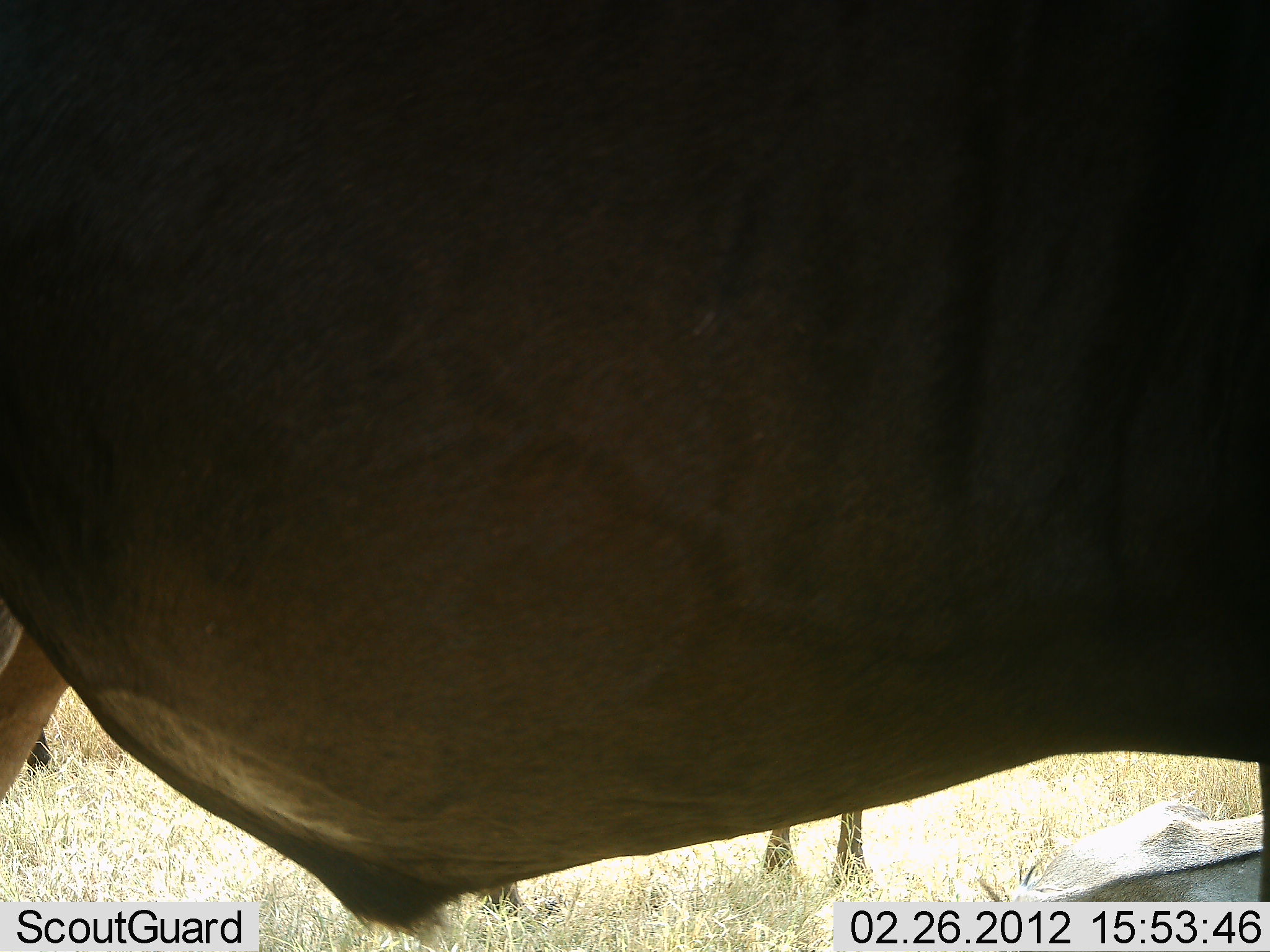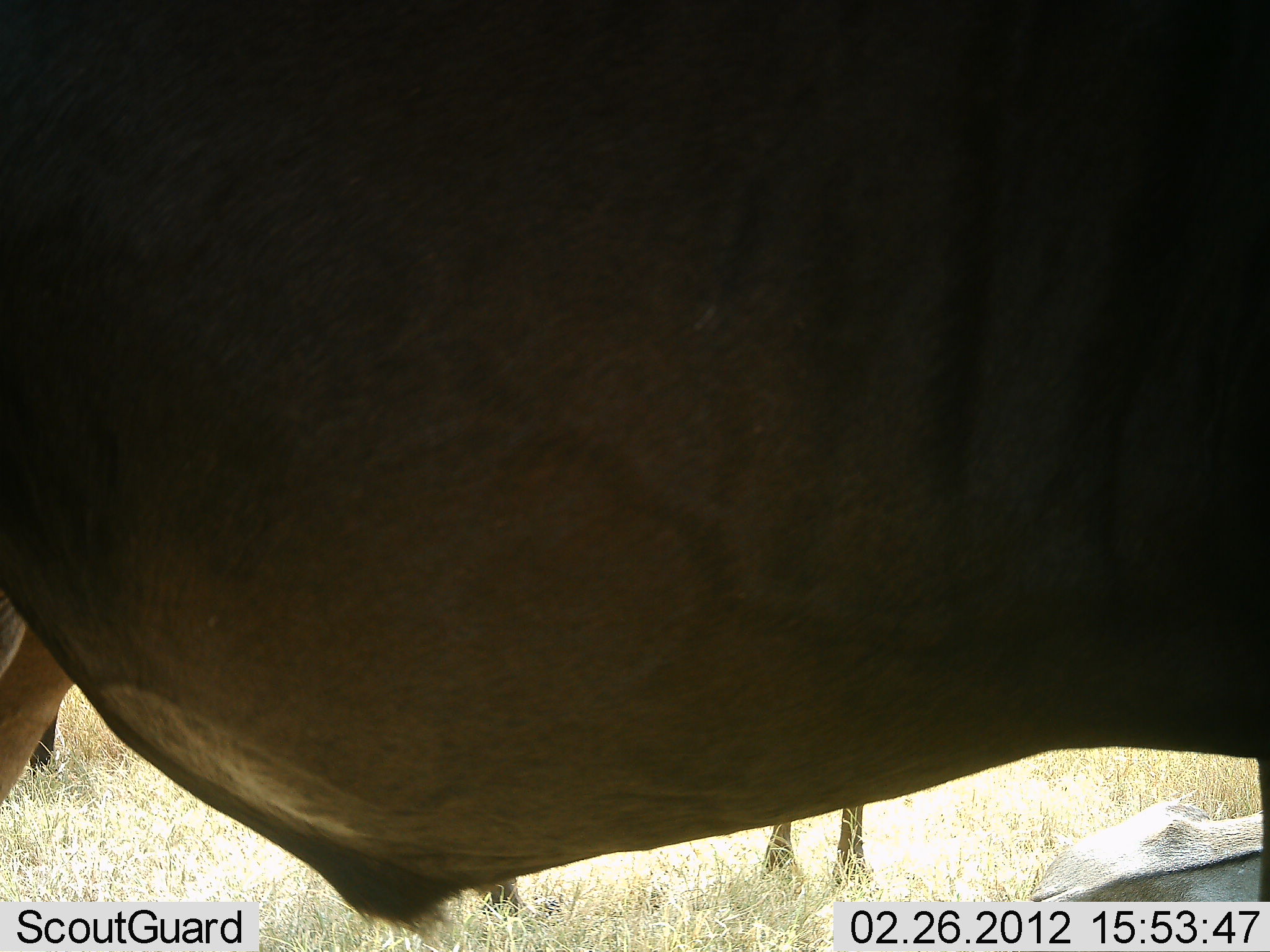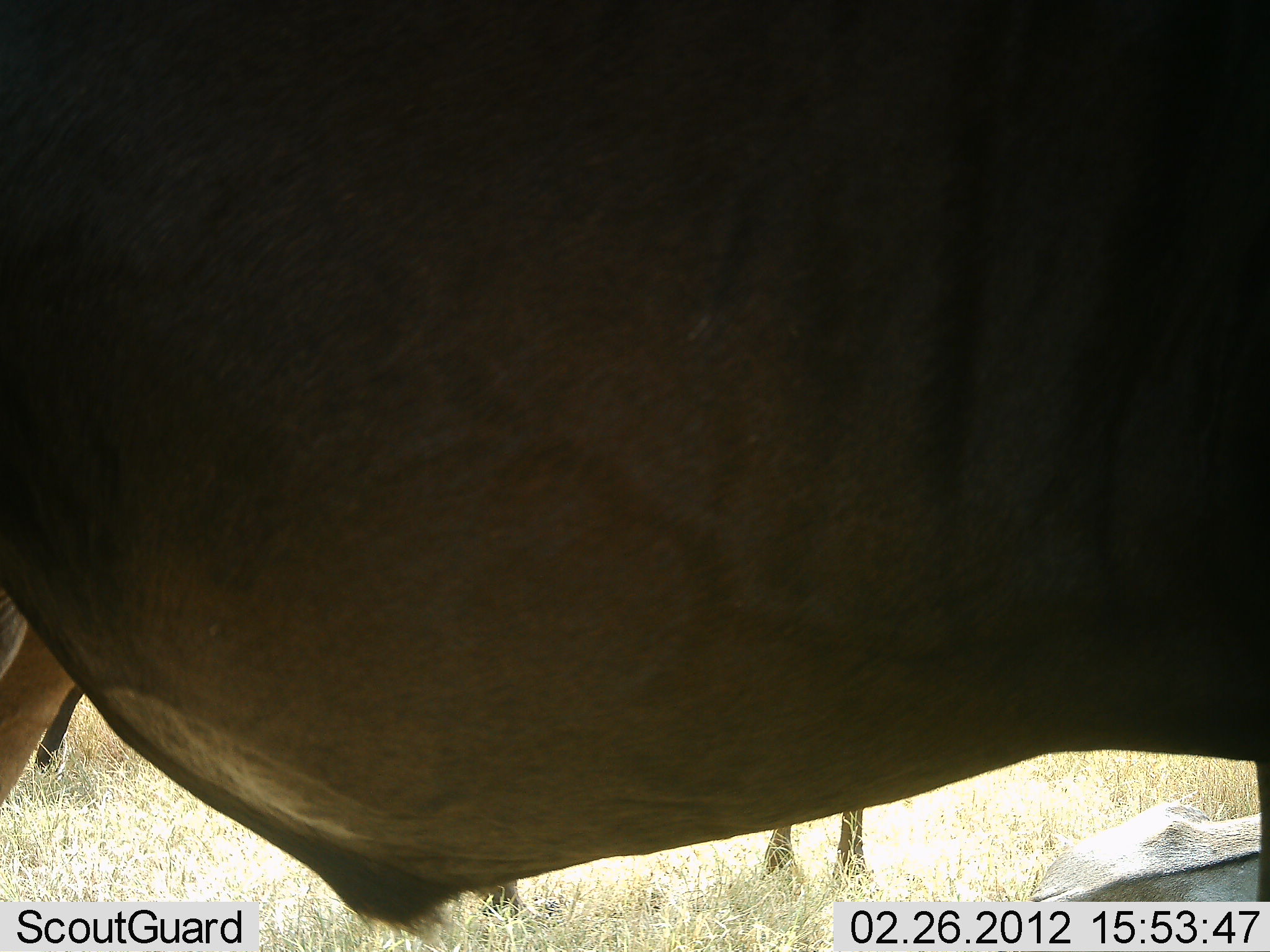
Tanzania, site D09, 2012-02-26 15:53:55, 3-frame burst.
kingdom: Animalia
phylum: Chordata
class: Mammalia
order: Artiodactyla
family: Bovidae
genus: Connochaetes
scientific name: Connochaetes taurinus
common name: blue wildebeest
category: wildebeest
Wildebeest (blue wildebeest) (Connochaetes taurinus), count 2. Behavior (volunteer vote fractions): standing 100%, resting 22%, moving 0%, interacting 0%. Young present (vote fraction): 0%. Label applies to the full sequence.